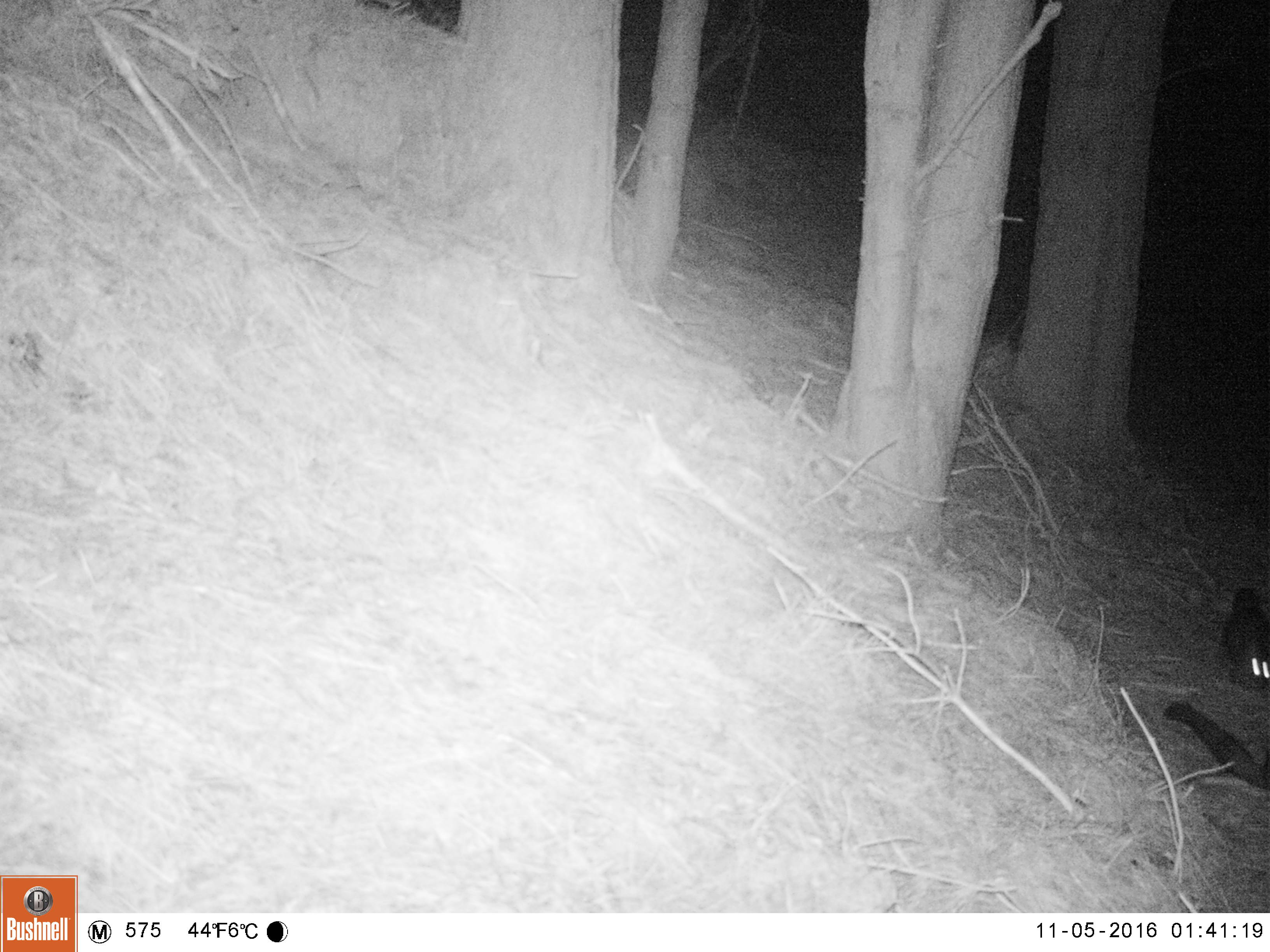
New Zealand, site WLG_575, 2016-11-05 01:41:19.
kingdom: Animalia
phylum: Chordata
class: Mammalia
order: Diprotodontia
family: Phalangeridae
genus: Trichosurus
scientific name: Trichosurus vulpecula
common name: common brushtail possum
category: possum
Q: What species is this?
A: Possum (common brushtail possum) (Trichosurus vulpecula).